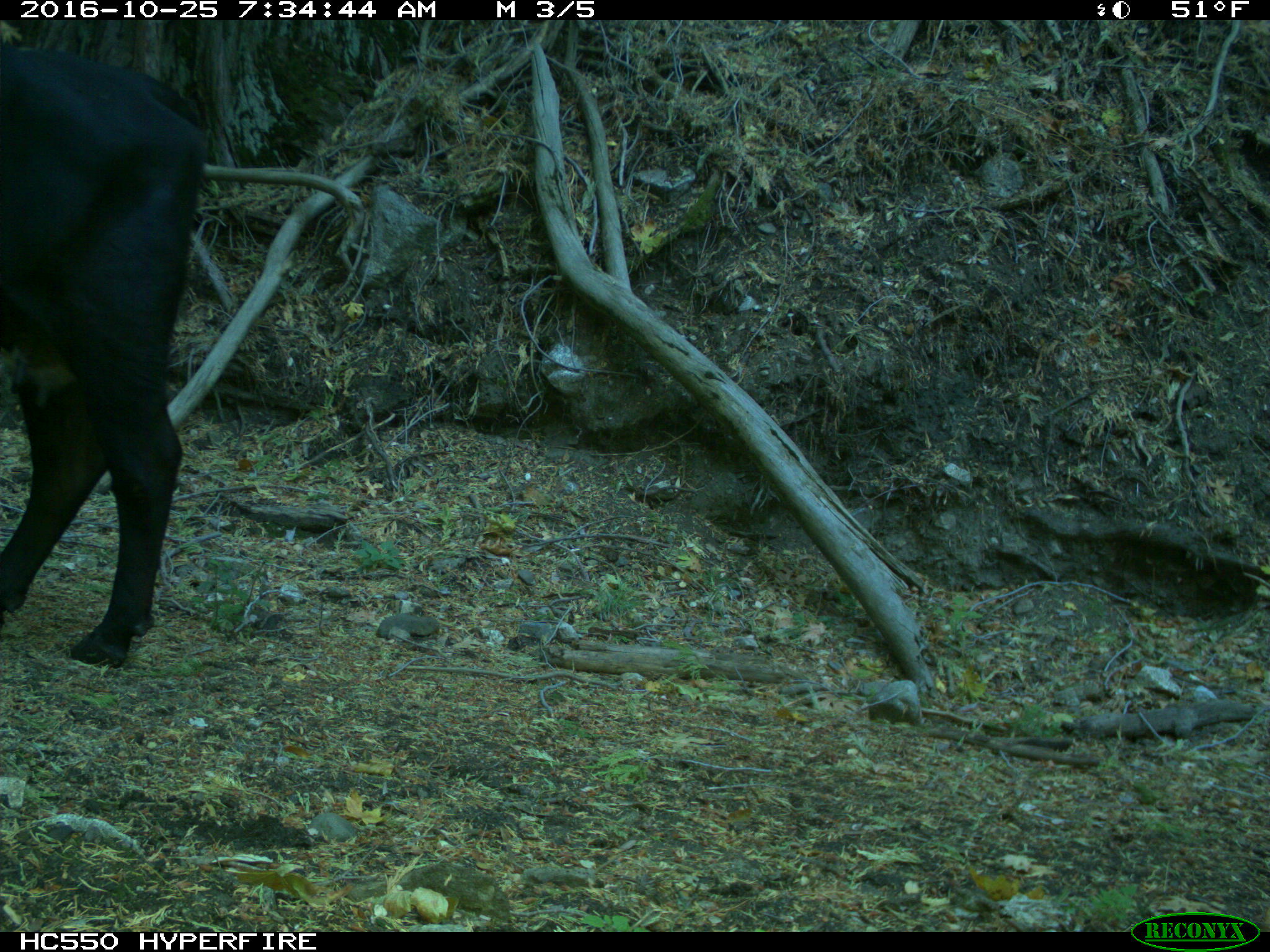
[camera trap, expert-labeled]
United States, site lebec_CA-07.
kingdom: Animalia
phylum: Chordata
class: Mammalia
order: Artiodactyla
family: Bovidae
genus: Bos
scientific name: Bos taurus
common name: domestic cow